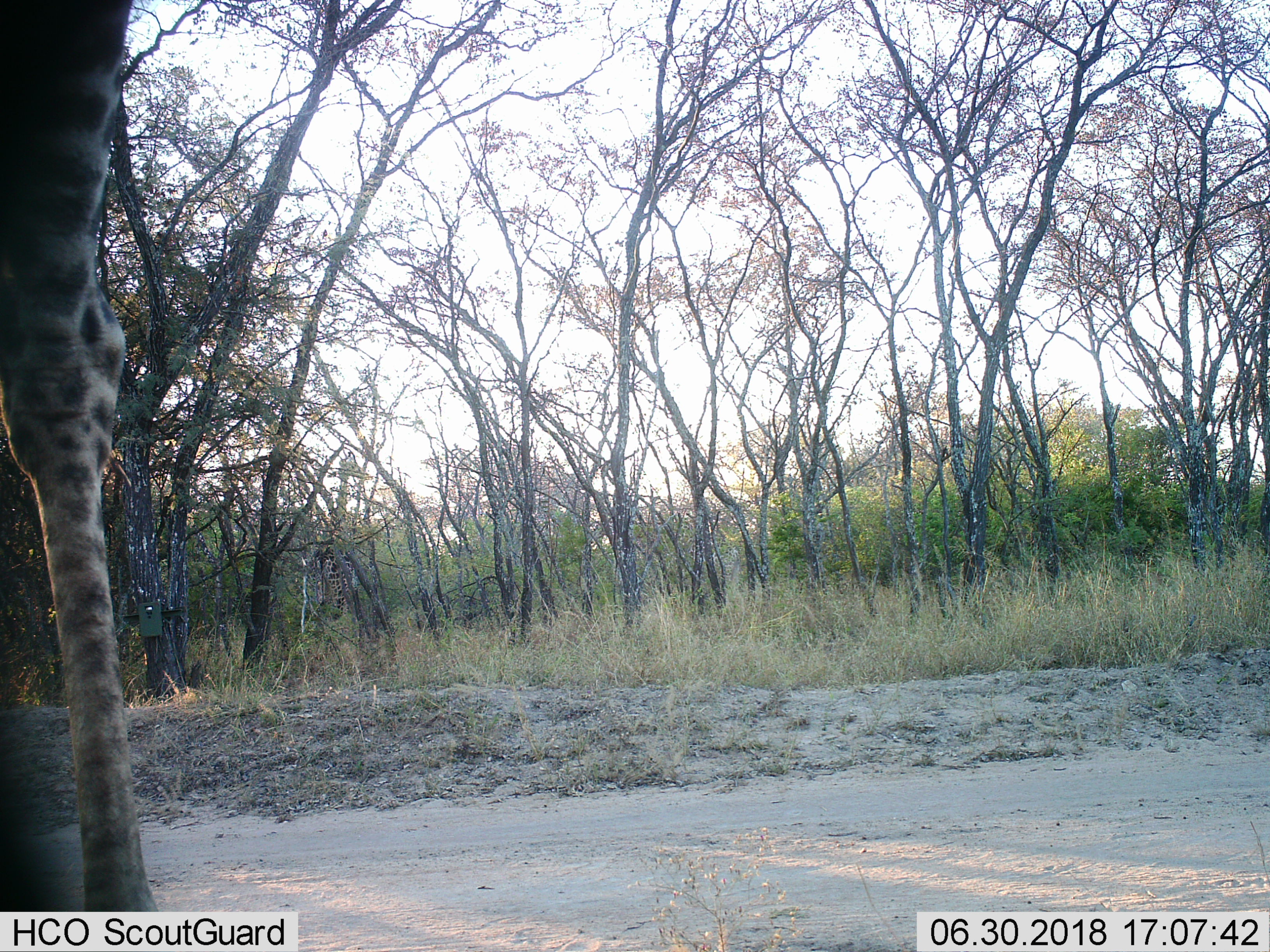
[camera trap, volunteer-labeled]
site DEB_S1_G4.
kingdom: Animalia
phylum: Chordata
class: Mammalia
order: Artiodactyla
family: Giraffidae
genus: Giraffa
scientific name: Giraffa camelopardalis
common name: giraffe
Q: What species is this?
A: Giraffe (Giraffa camelopardalis).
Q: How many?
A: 1.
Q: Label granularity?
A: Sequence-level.